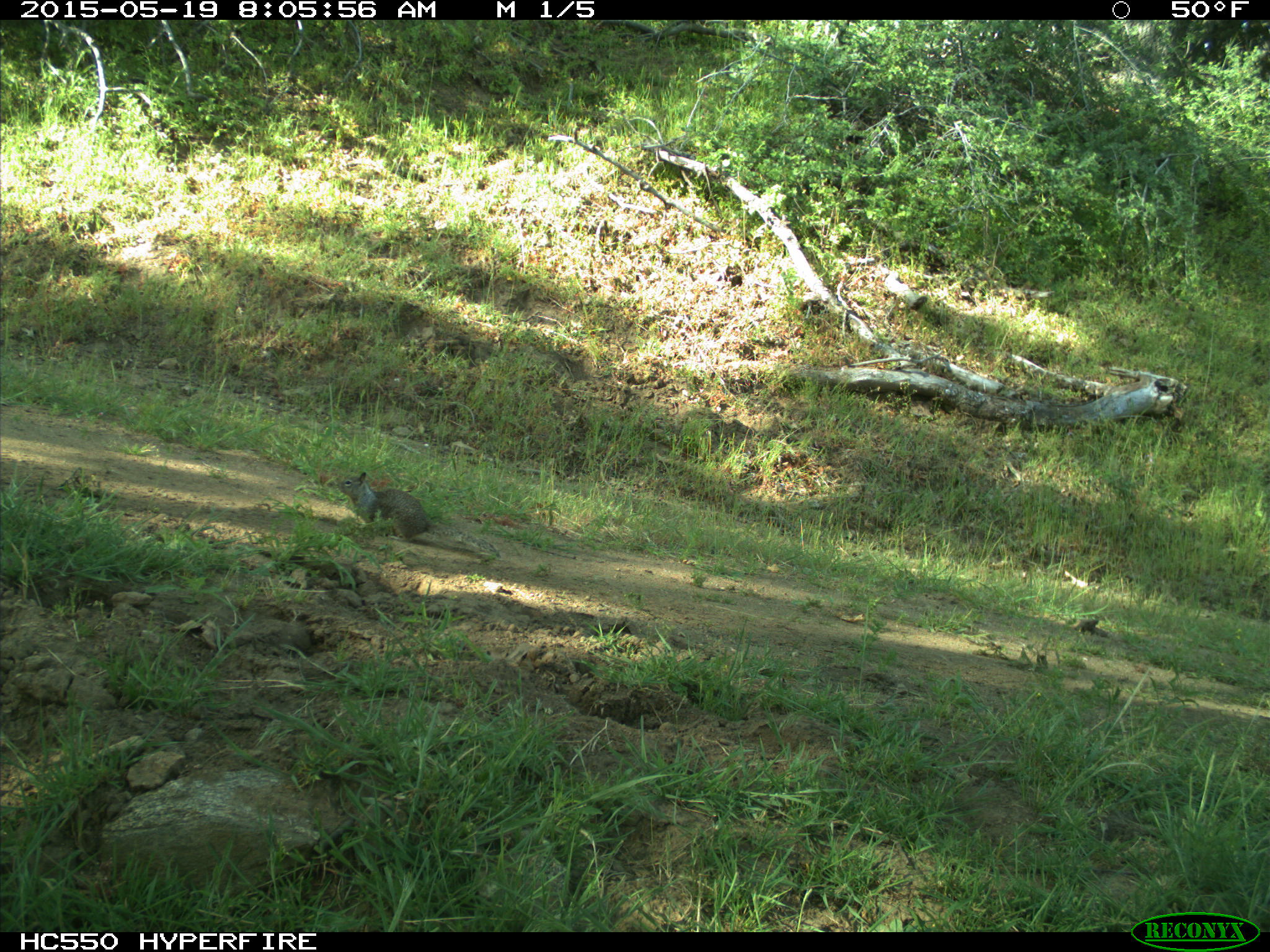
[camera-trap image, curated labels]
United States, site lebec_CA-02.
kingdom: Animalia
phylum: Chordata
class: Mammalia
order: Rodentia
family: Sciuridae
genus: Otospermophilus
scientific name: Otospermophilus beecheyi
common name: california ground squirrel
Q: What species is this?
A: Otospermophilus beecheyi (california ground squirrel).